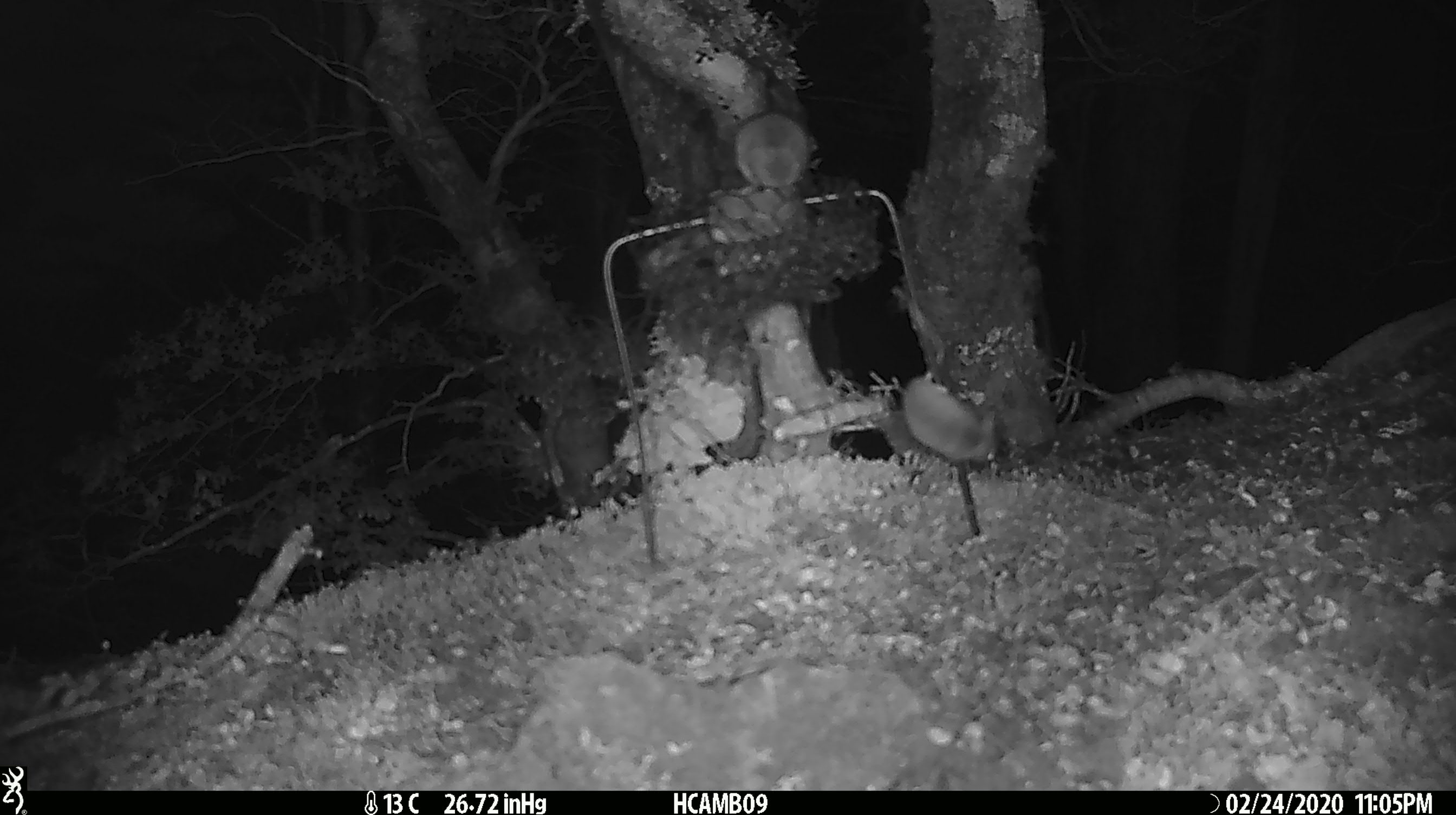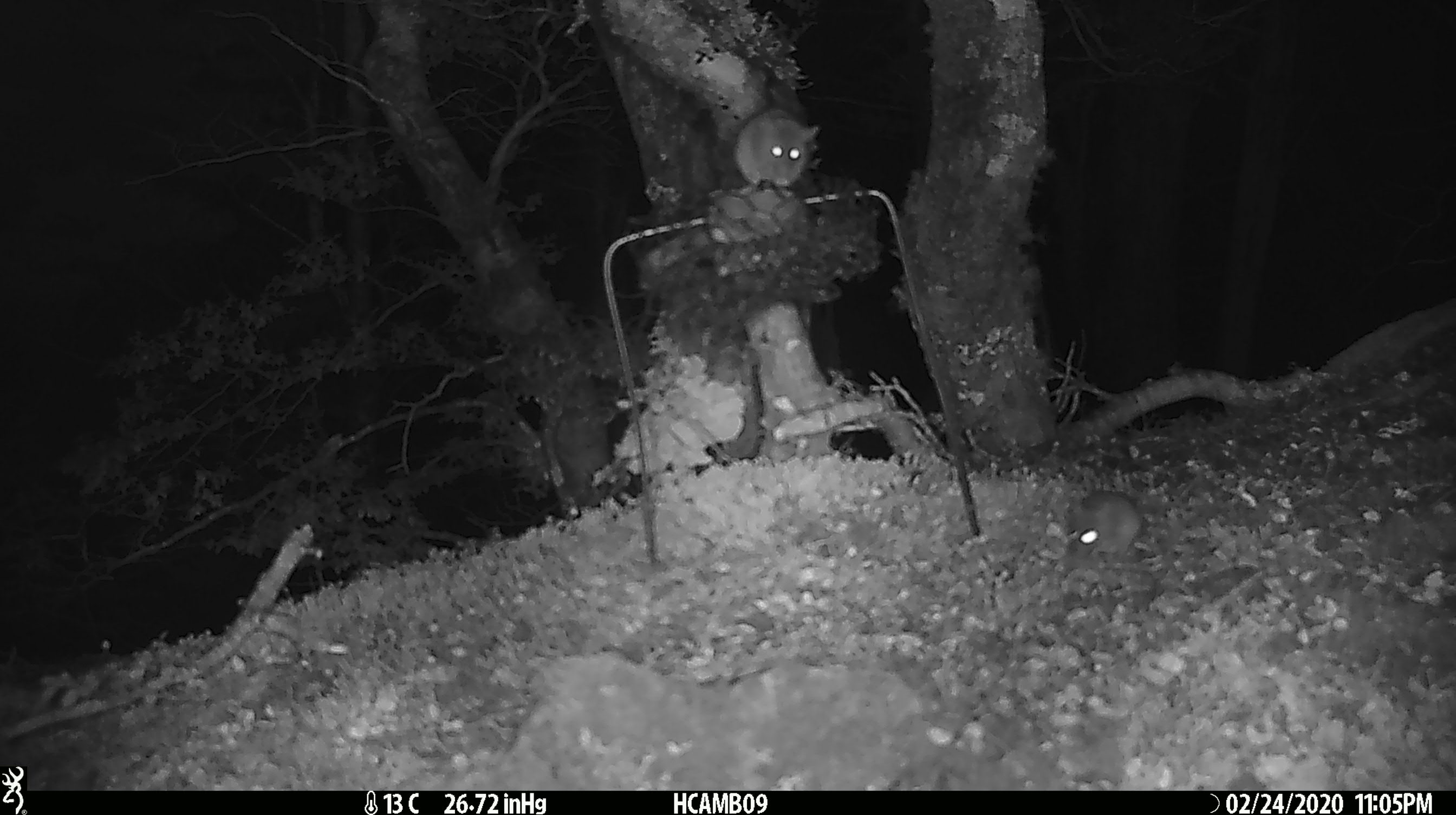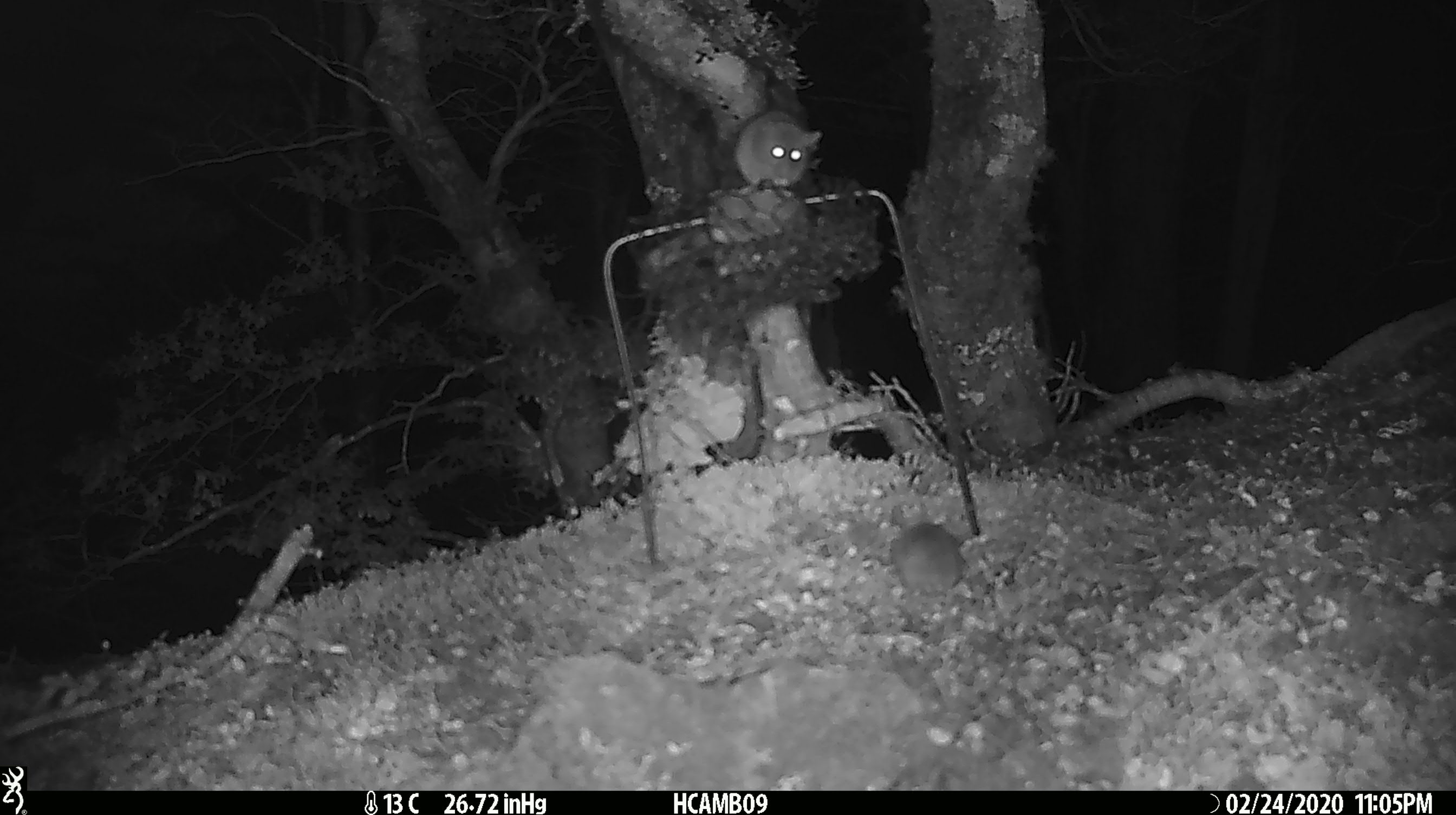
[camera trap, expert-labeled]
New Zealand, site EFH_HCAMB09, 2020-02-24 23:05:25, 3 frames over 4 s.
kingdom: Animalia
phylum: Chordata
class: Mammalia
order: Rodentia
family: Muridae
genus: Mus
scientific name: Mus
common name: mouse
Mouse (Mus).